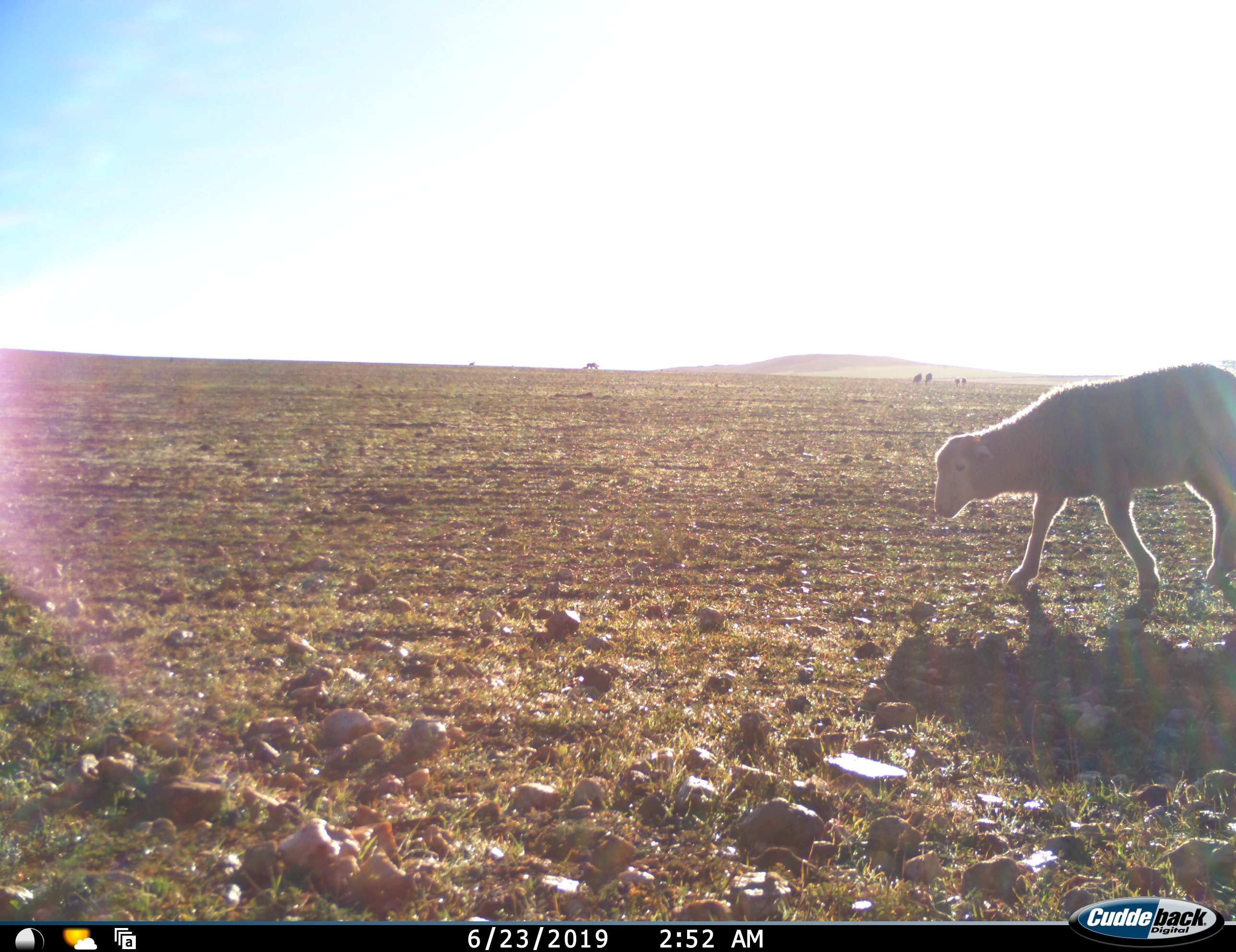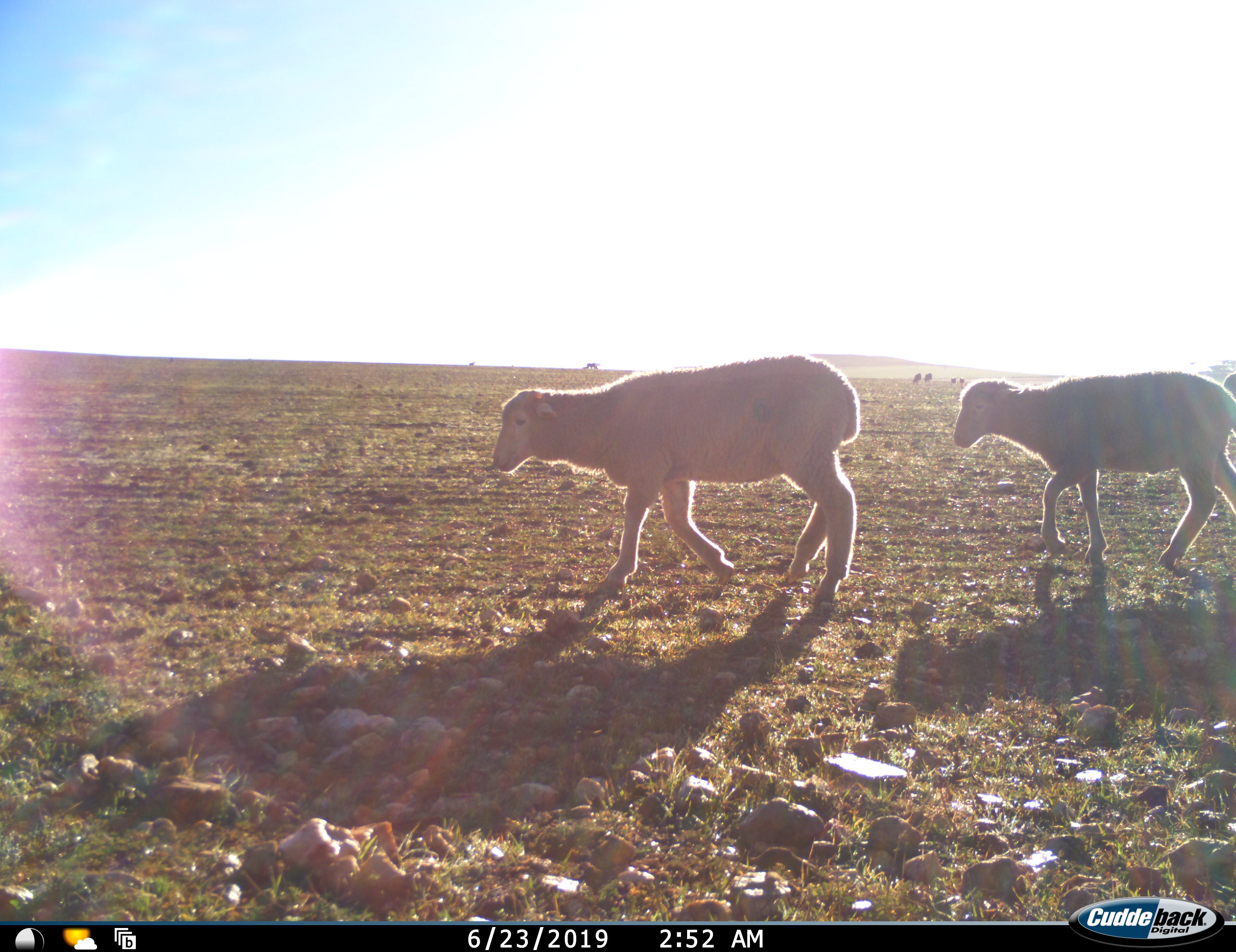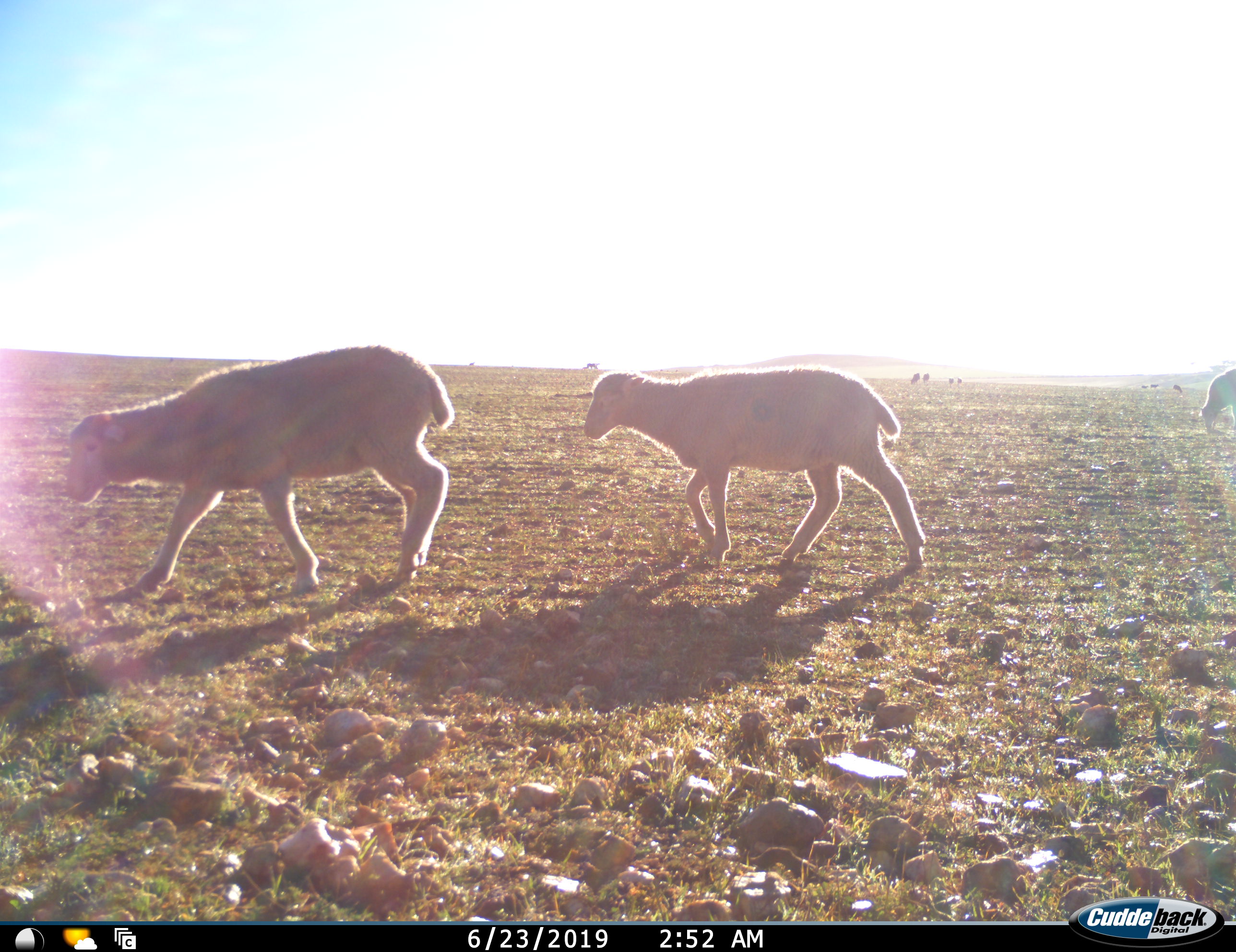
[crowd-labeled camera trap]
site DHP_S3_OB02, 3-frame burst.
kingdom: Animalia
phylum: Chordata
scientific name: Vertebrata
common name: domestic animal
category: domesticanimal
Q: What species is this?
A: Domesticanimal (domestic animal) (Vertebrata).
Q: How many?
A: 10.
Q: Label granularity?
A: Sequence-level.